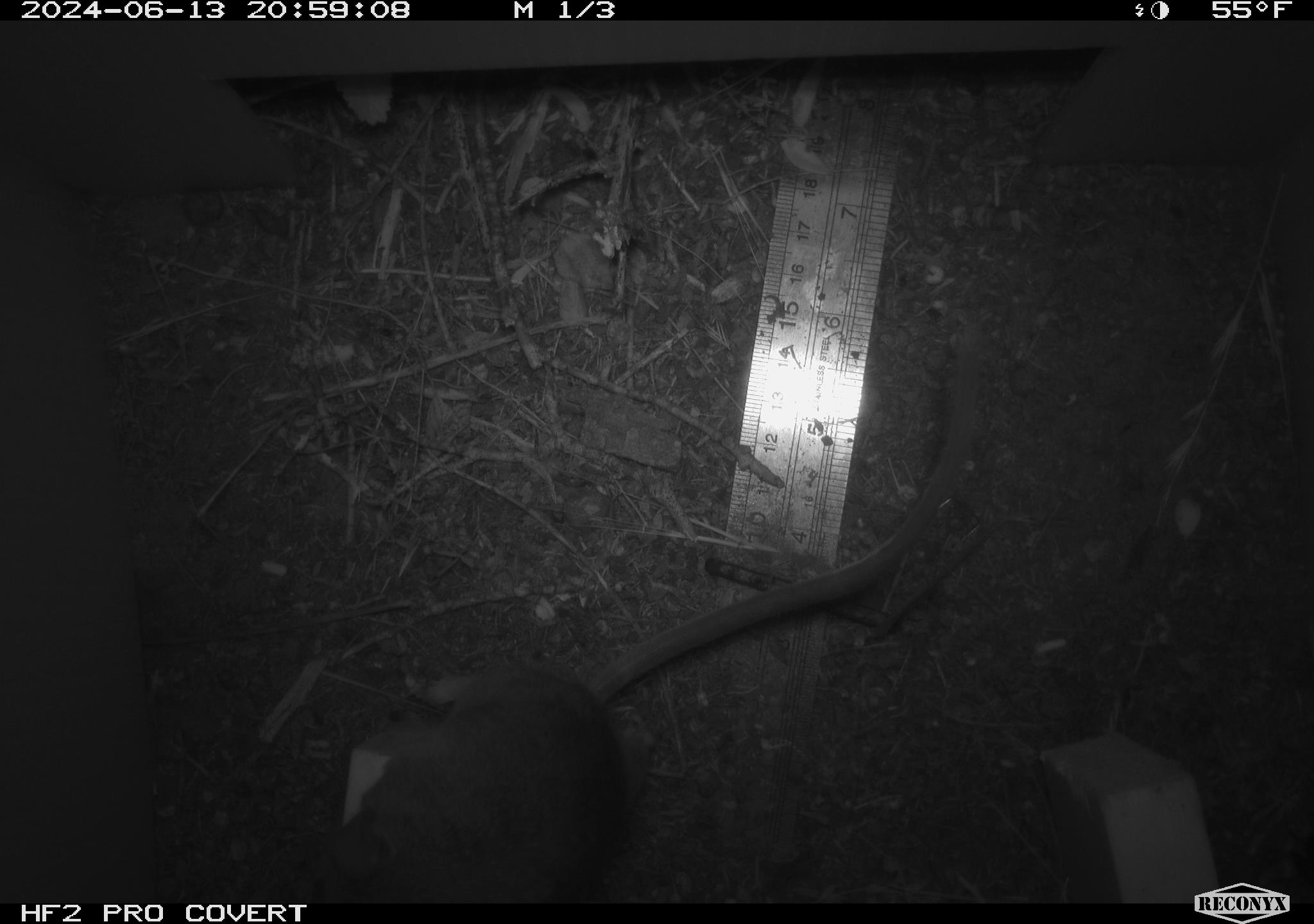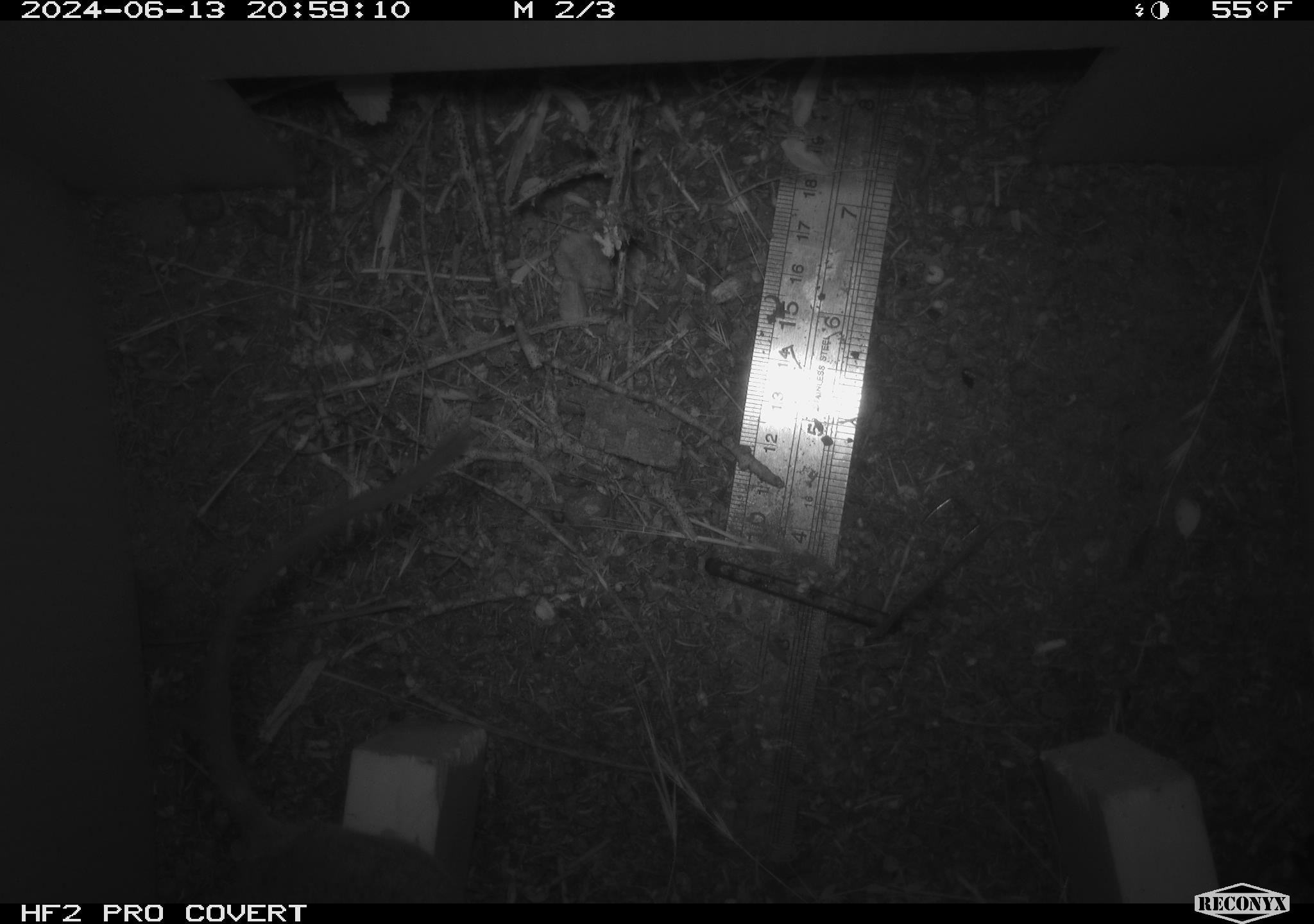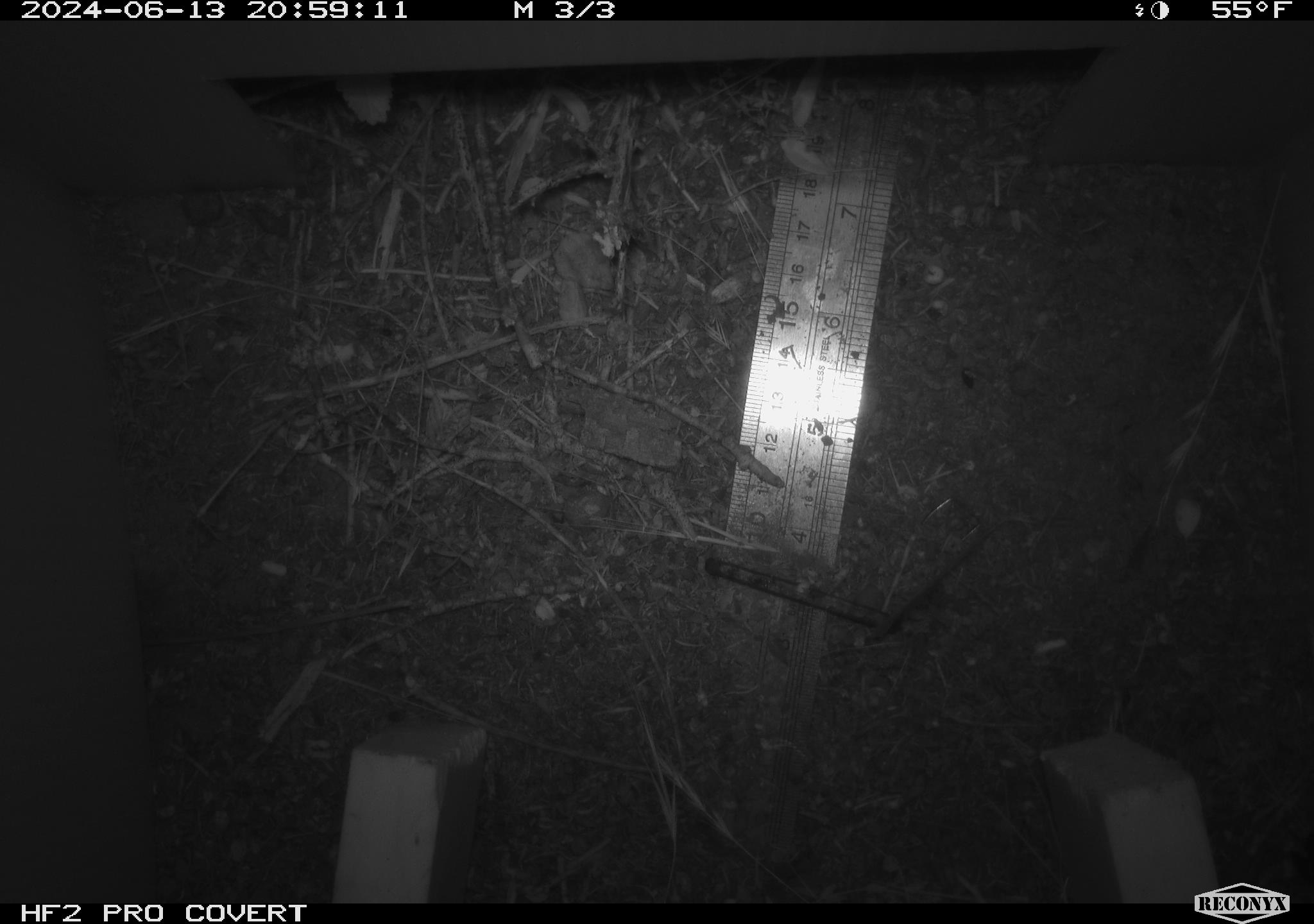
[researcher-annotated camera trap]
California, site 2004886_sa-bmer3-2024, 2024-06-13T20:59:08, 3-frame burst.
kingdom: Animalia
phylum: Chordata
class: Mammalia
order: Rodentia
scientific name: Rodentia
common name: mouse species